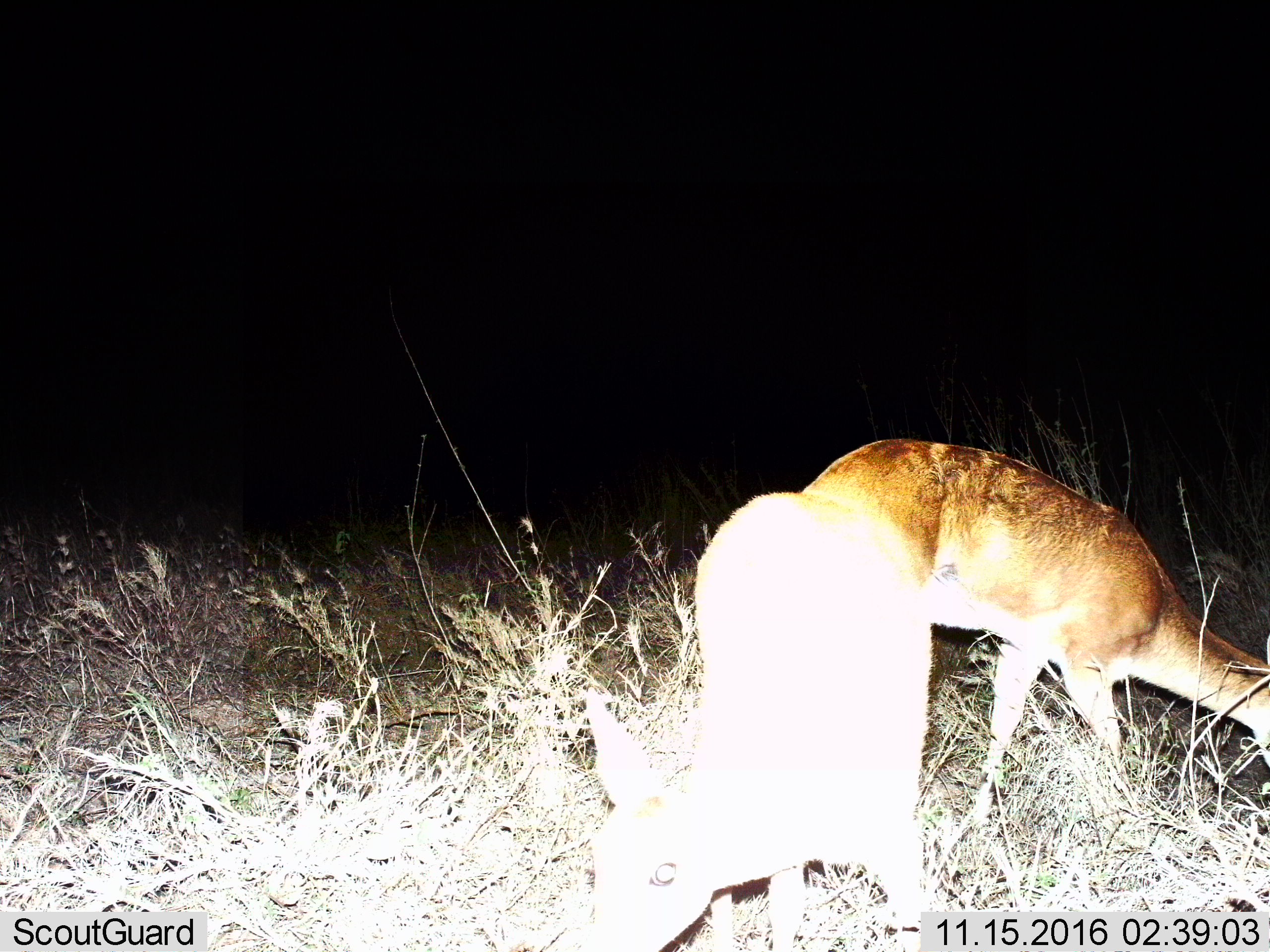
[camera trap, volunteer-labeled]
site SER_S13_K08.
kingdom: Animalia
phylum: Chordata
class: Mammalia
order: Artiodactyla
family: Bovidae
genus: Redunca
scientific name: Redunca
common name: reedbuck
Reedbuck (Redunca), count 2. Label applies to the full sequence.